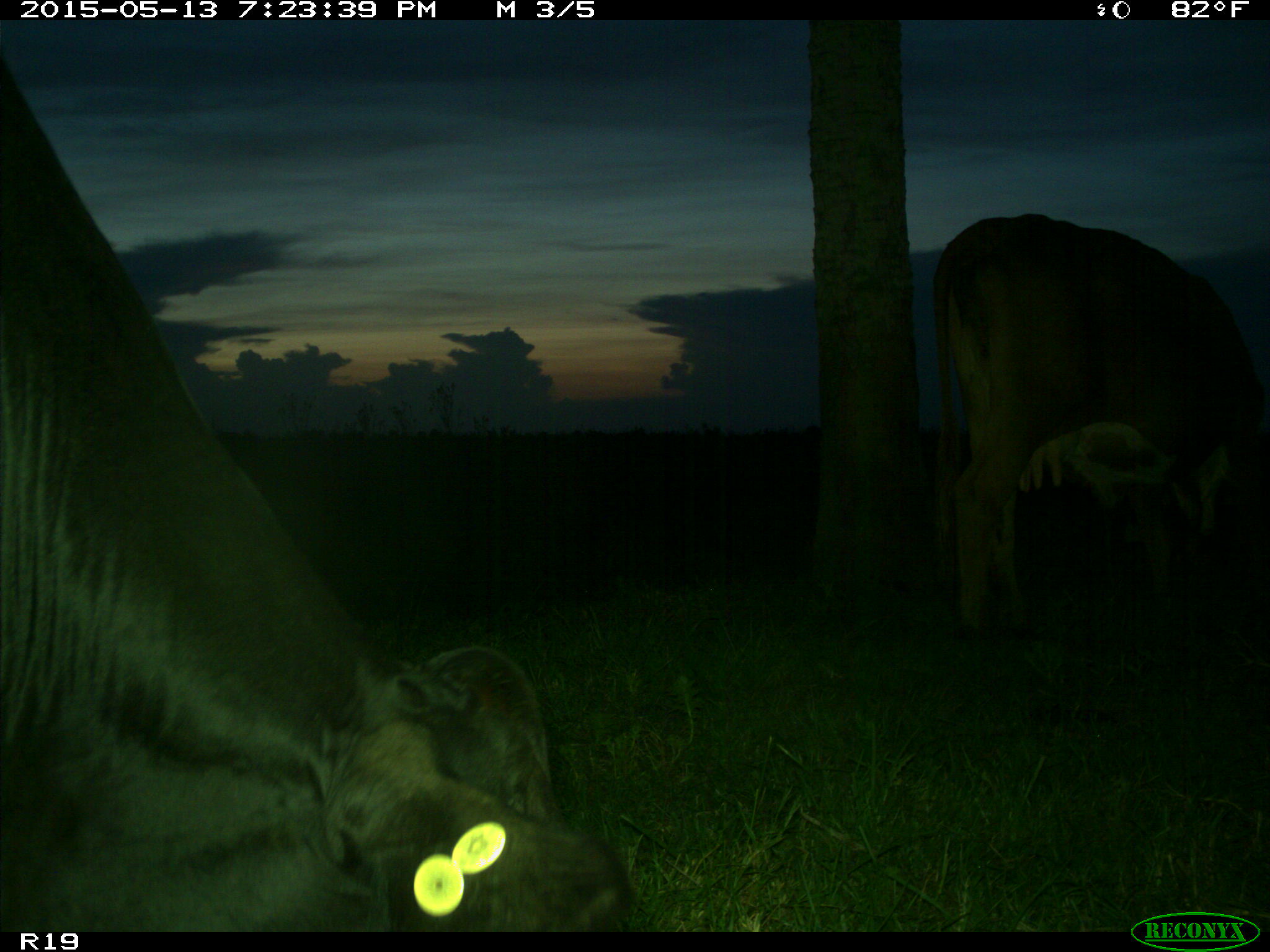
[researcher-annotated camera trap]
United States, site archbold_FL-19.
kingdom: Animalia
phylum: Chordata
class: Mammalia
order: Artiodactyla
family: Bovidae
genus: Bos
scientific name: Bos taurus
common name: domestic cow